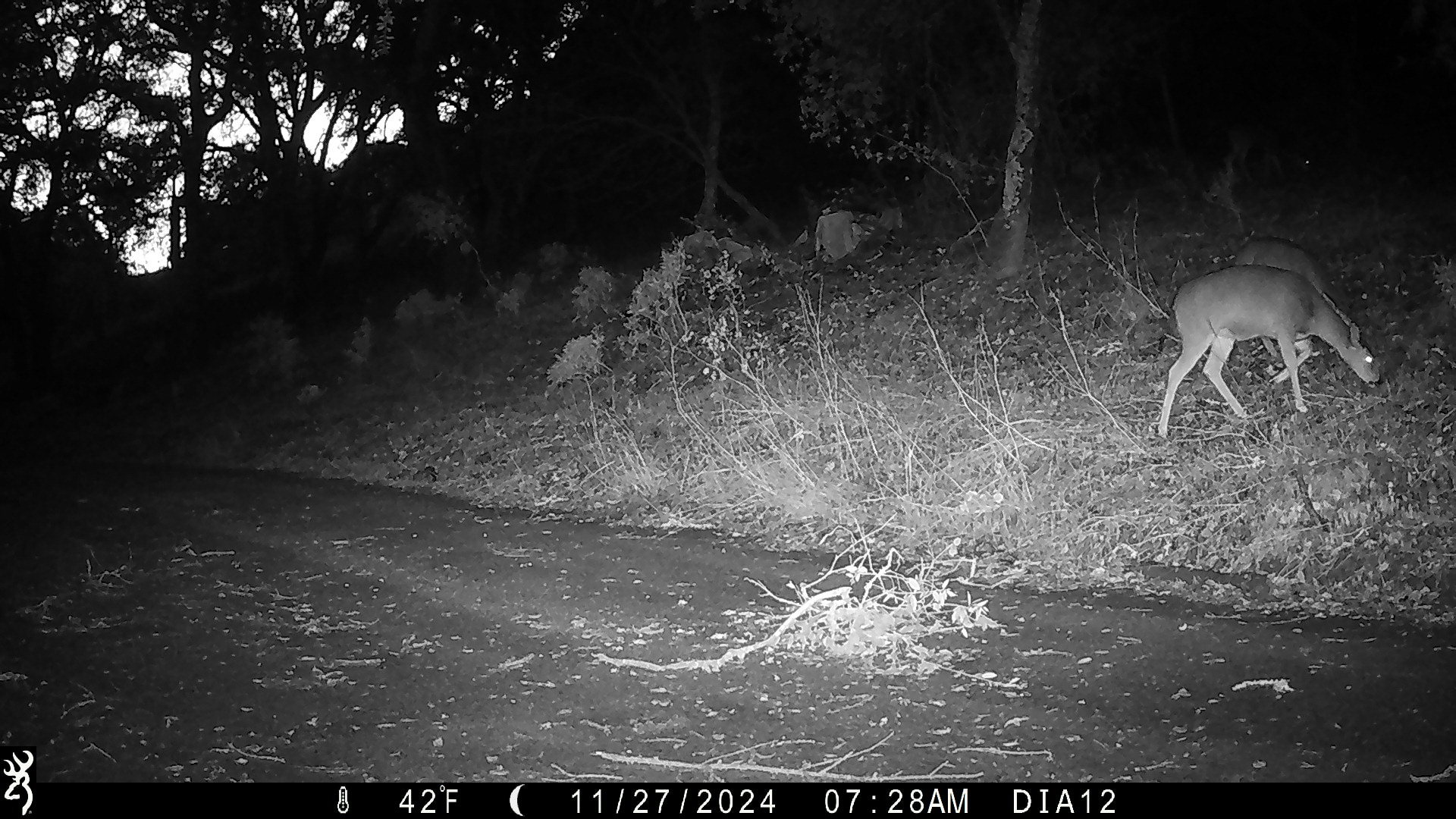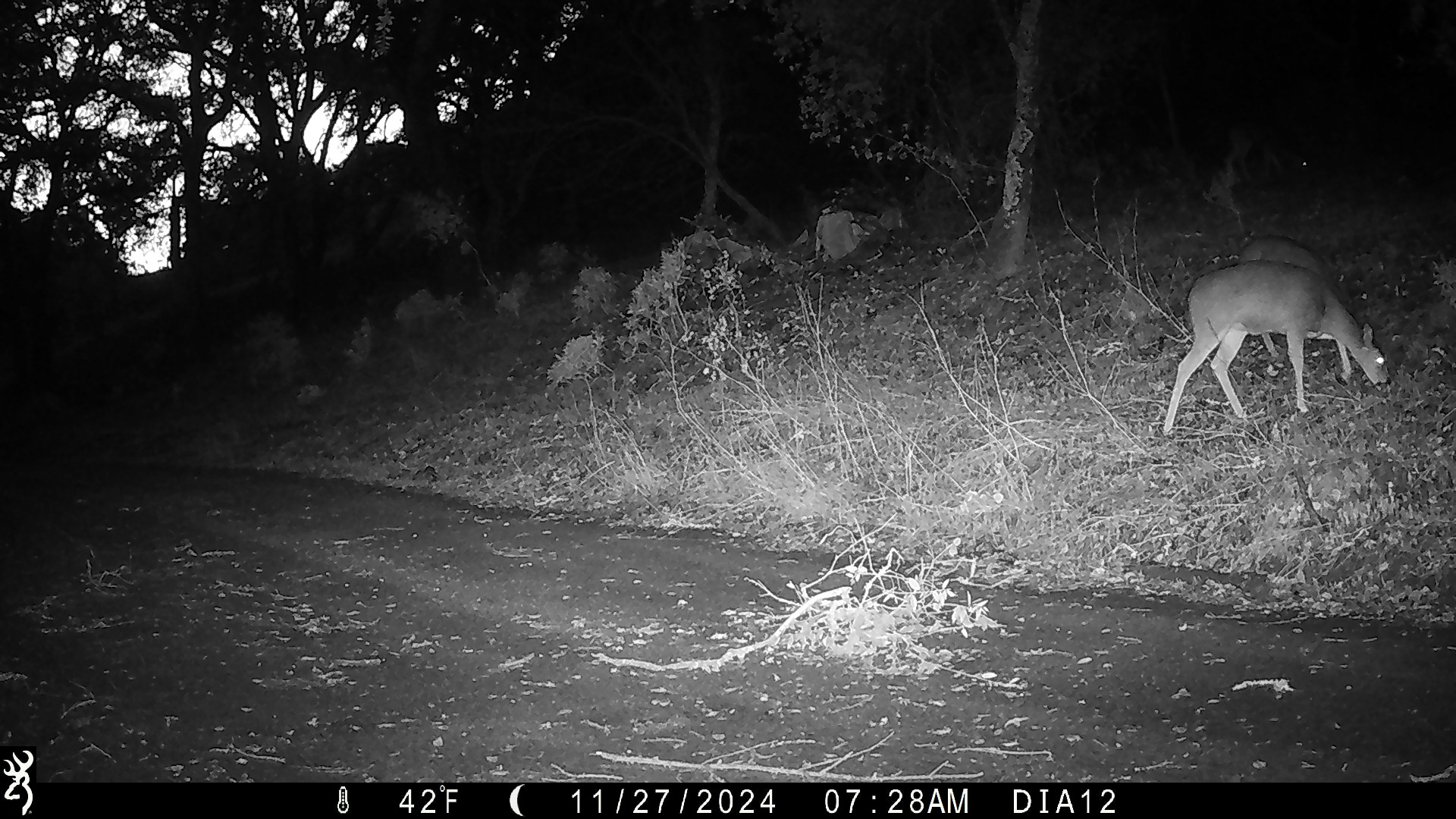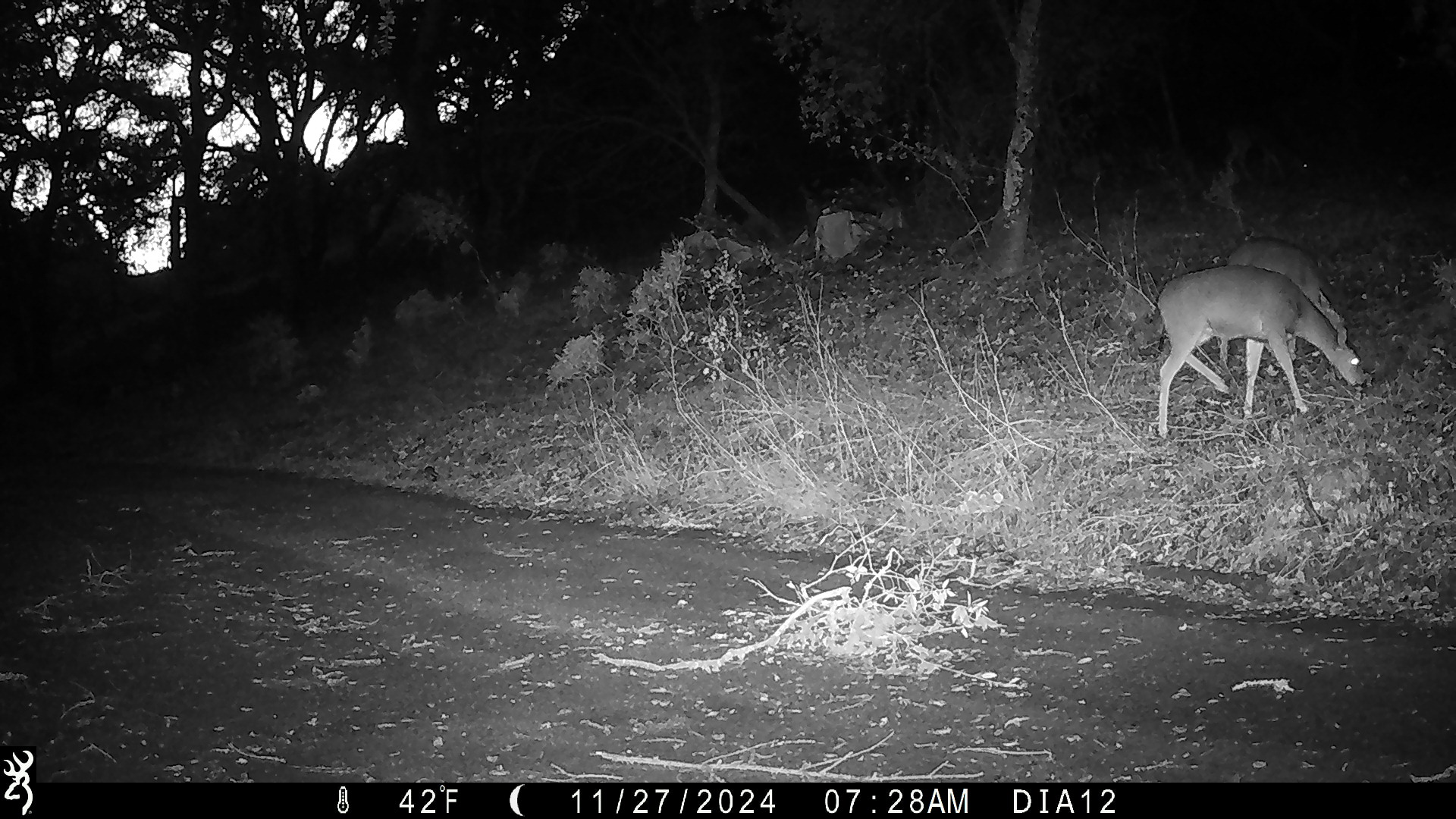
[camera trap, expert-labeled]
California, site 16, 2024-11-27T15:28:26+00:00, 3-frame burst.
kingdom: Animalia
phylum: Chordata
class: Mammalia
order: Artiodactyla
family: Cervidae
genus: Odocoileus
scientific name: Odocoileus hemionus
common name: mule deer